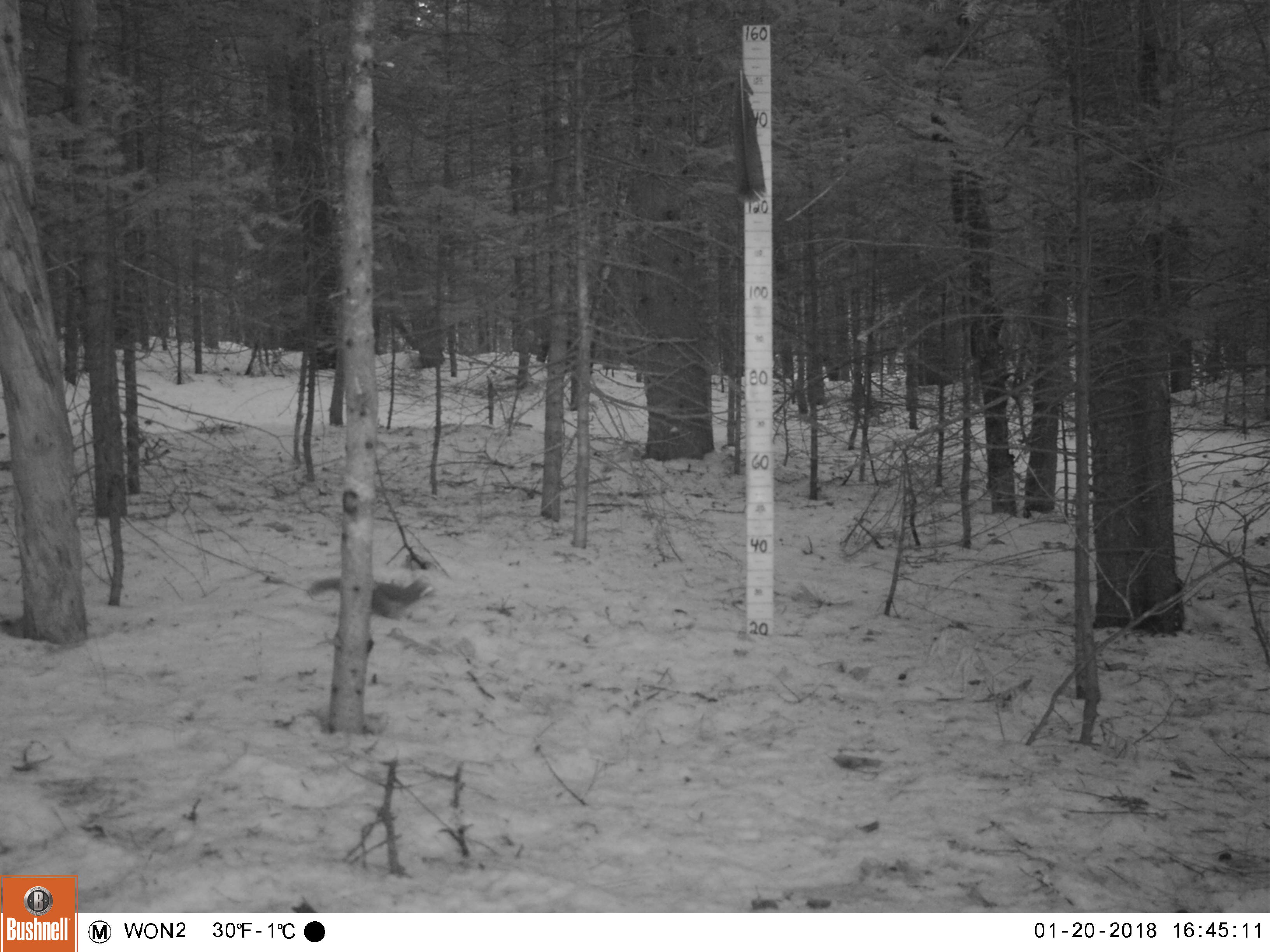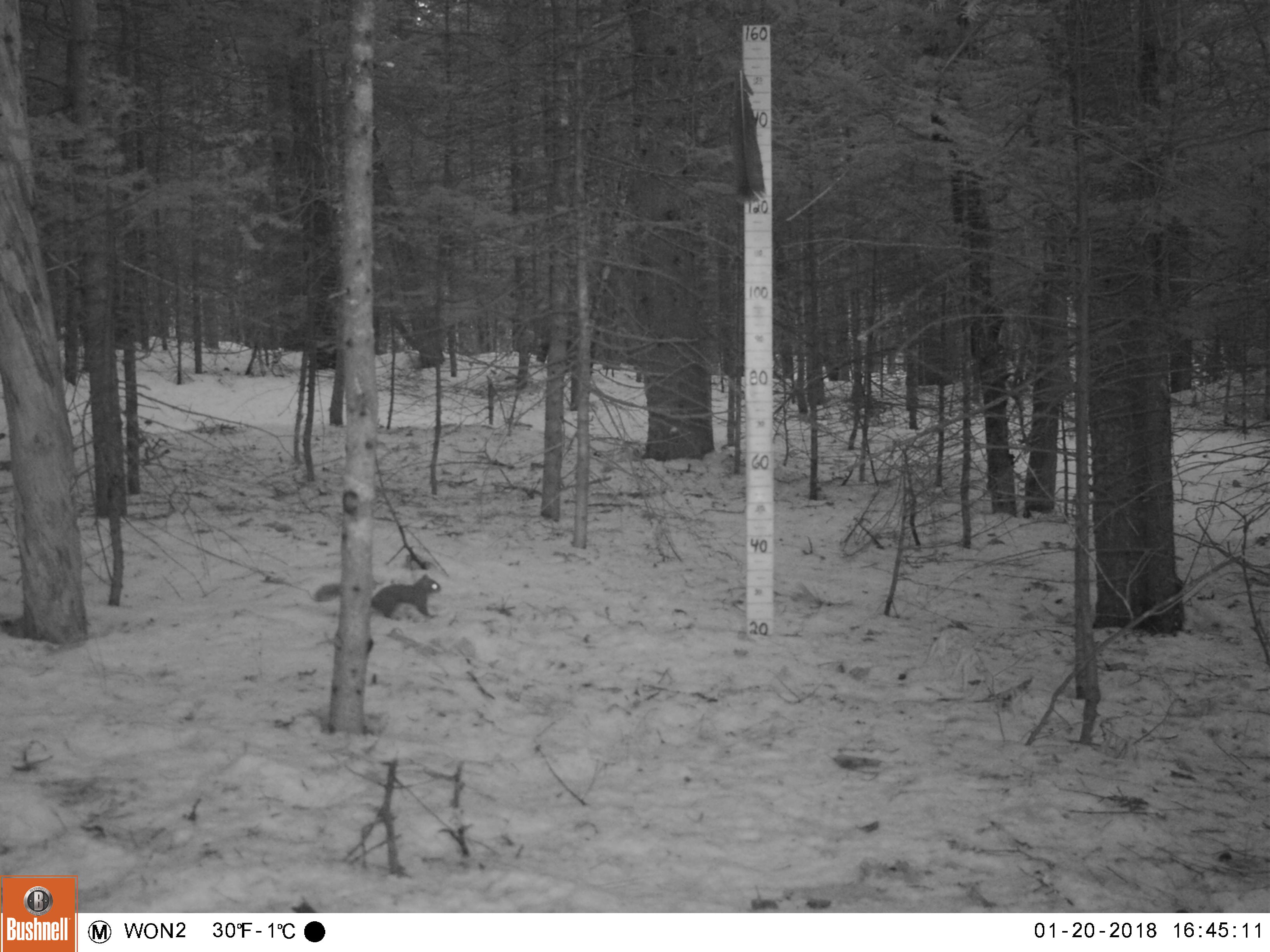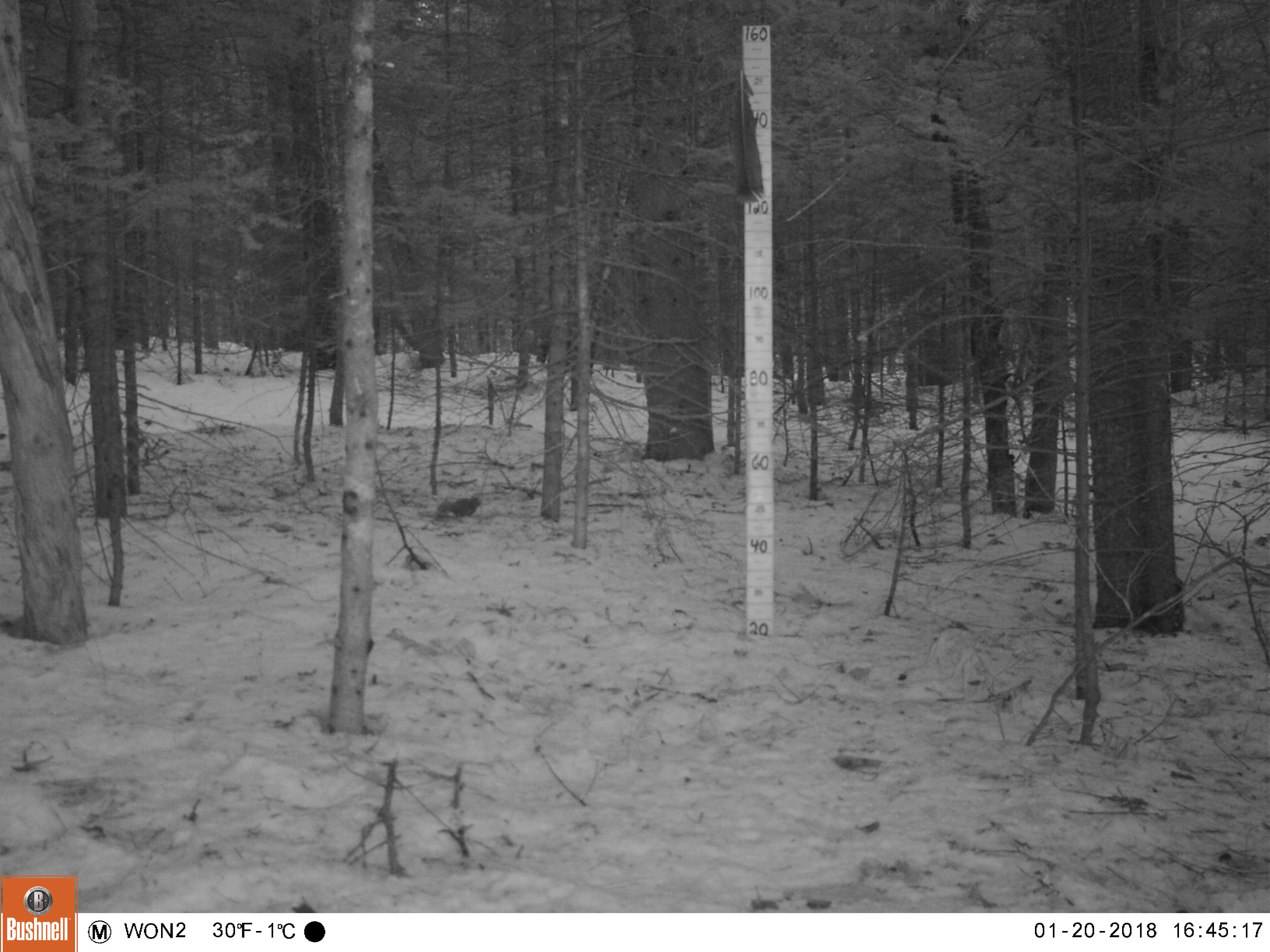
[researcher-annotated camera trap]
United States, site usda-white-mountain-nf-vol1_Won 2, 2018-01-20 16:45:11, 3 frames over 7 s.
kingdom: Animalia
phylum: Chordata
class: Mammalia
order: Rodentia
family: Sciuridae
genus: Tamiasciurus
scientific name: Tamiasciurus hudsonicus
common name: red squirrel